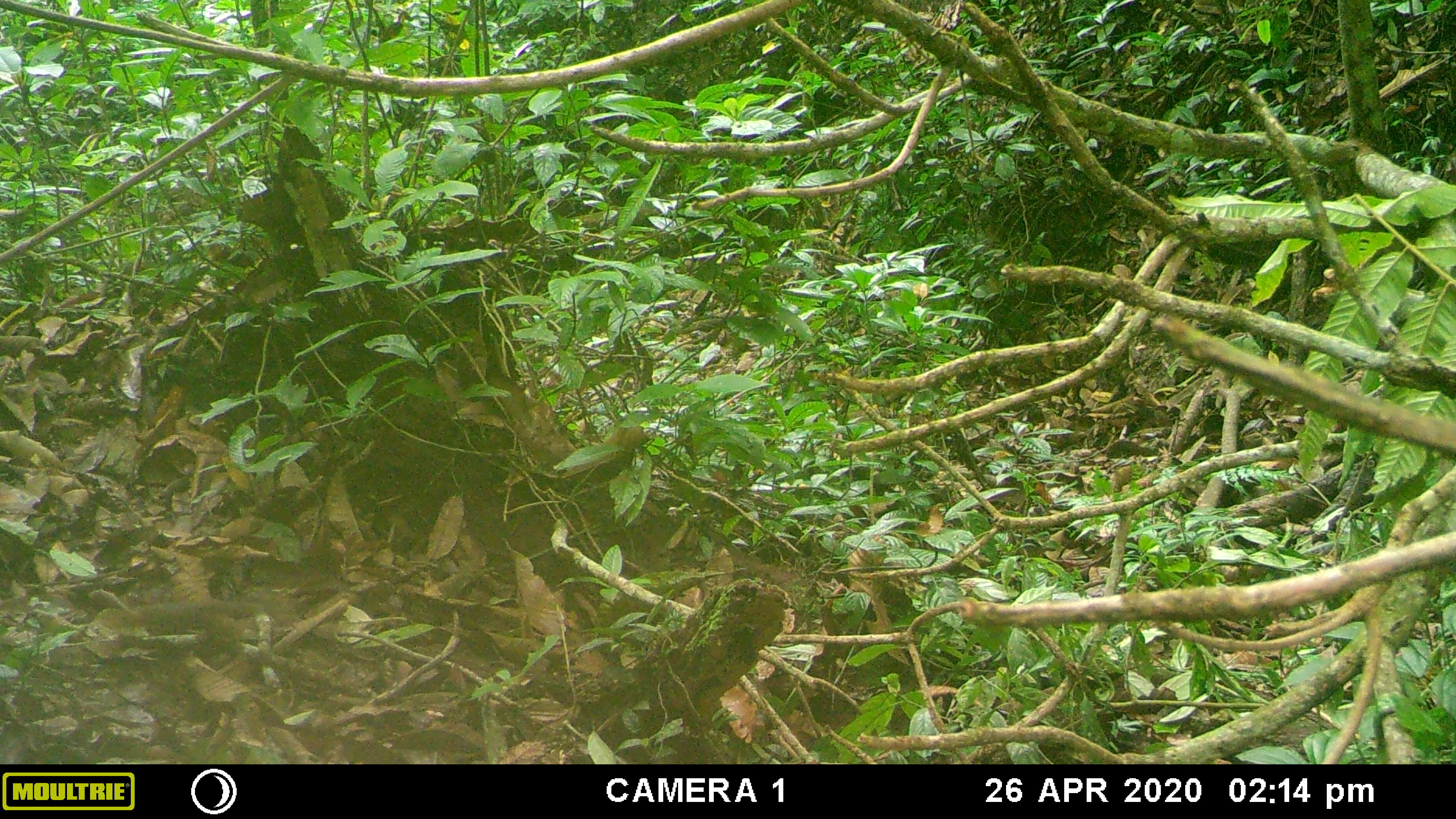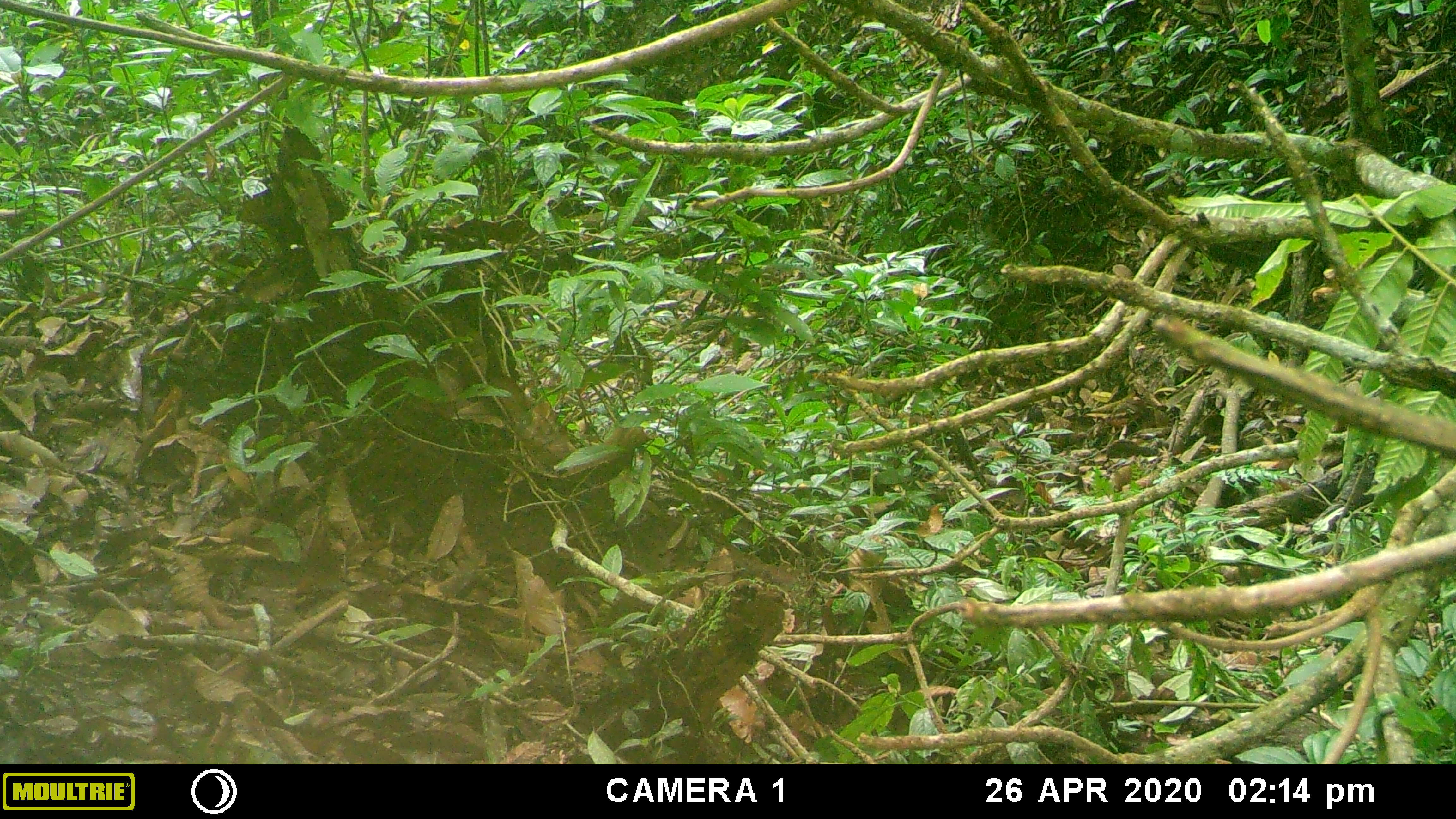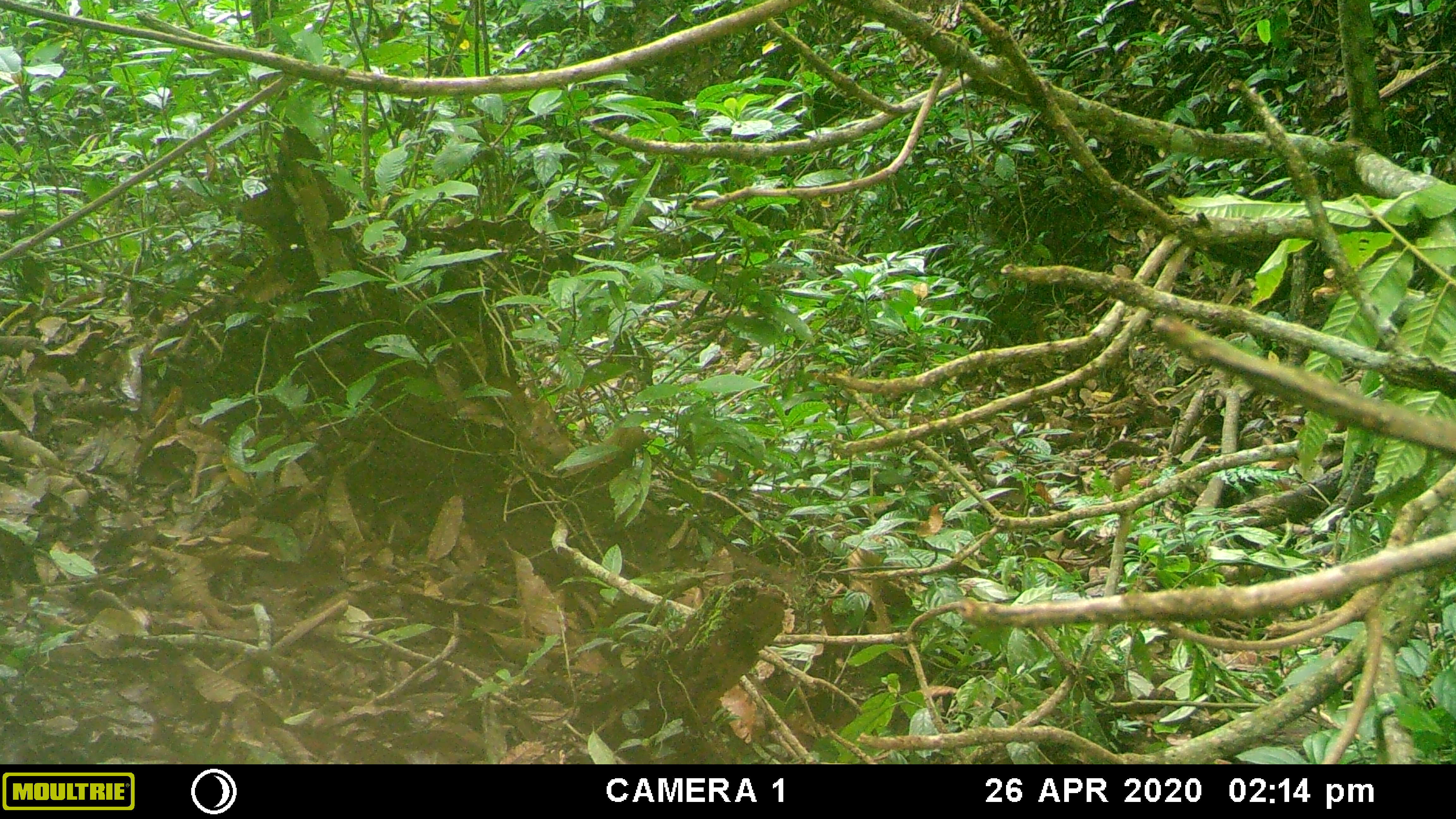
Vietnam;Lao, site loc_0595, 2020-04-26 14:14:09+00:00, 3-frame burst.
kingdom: Animalia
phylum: Chordata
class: Mammalia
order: Rodentia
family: Sciuridae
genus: Dremomys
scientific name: Dremomys rufigenis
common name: red-cheeked squirrel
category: red cheeked squirrel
Red cheeked squirrel (red-cheeked squirrel) (Dremomys rufigenis). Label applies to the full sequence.